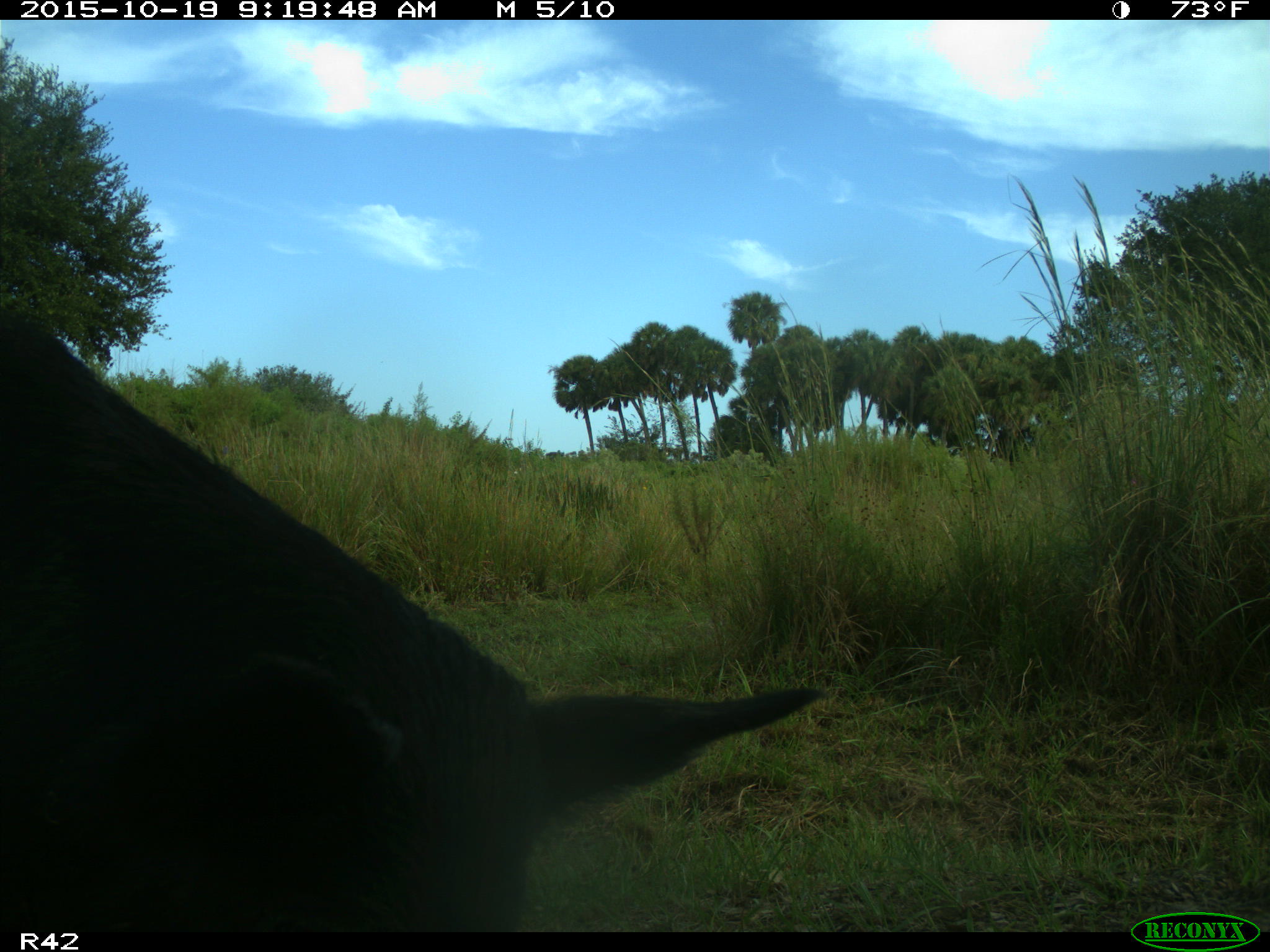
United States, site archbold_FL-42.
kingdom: Animalia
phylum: Chordata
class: Mammalia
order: Artiodactyla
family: Suidae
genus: Sus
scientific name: Sus scrofa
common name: wild boar